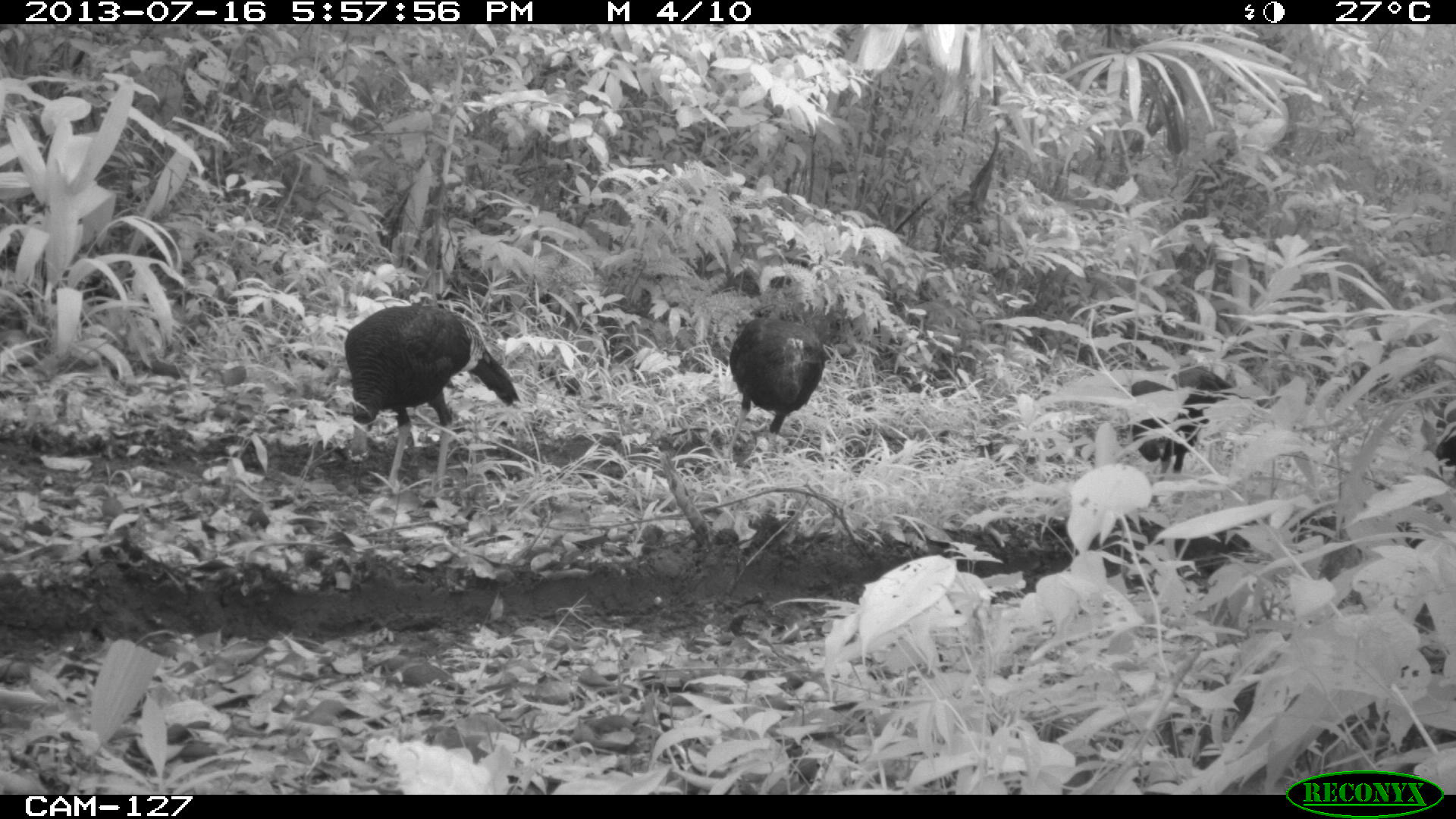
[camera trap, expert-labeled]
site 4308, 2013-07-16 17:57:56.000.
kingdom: Animalia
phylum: Chordata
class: Aves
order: Galliformes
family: Phasianidae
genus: Meleagris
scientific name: Meleagris ocellata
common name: ocellated turkey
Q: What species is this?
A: Meleagris ocellata (ocellated turkey).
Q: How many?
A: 4.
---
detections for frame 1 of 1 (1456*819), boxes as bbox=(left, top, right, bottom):
meleagris ocellata: bbox=(344, 300, 518, 496); bbox=(720, 312, 828, 461); bbox=(1129, 369, 1232, 482)